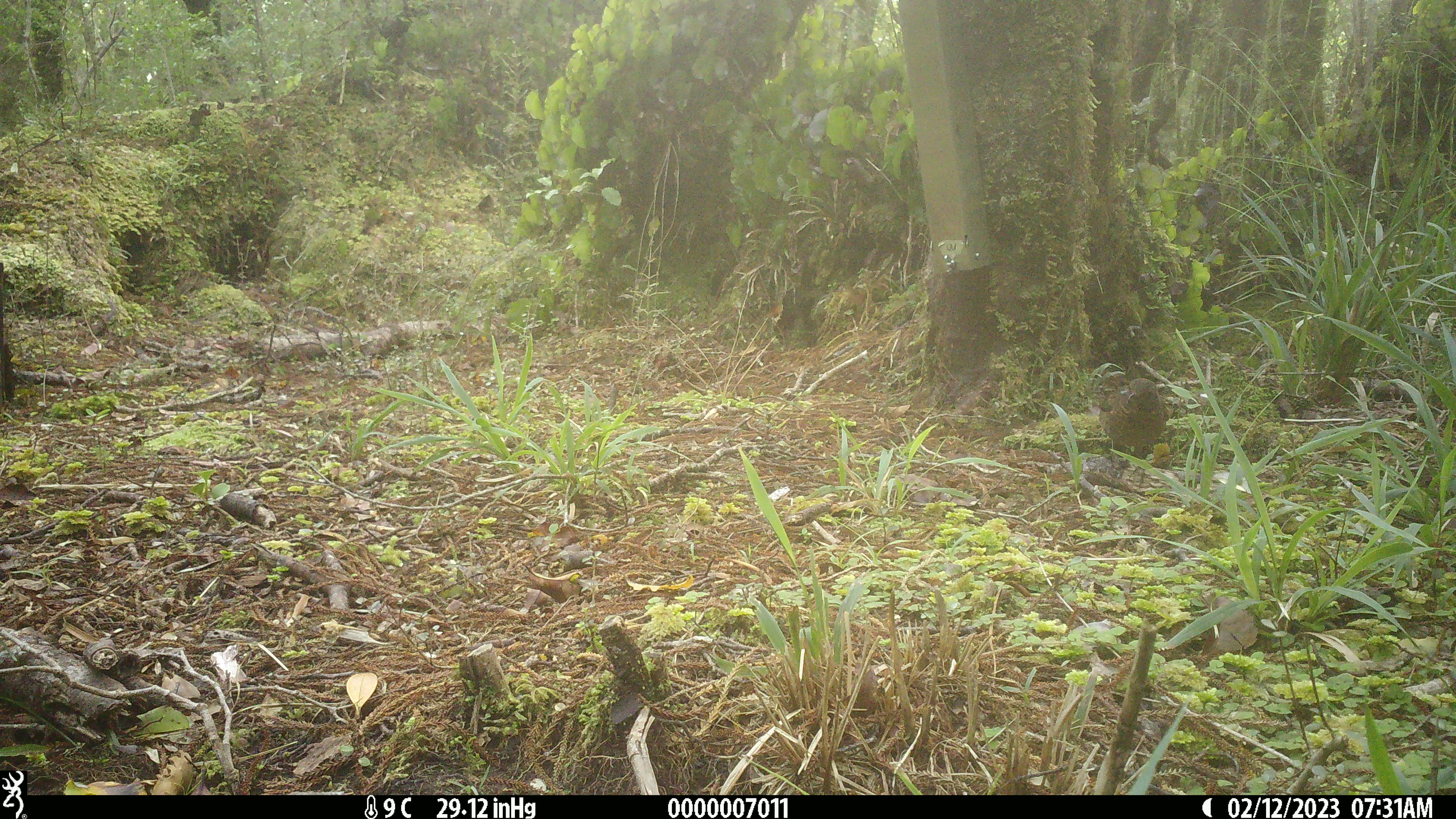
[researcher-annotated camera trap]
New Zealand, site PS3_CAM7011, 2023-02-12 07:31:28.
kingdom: Animalia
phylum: Chordata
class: Aves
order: Passeriformes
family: Turdidae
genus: Turdus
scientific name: Turdus merula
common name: eurasian blackbird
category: blackbird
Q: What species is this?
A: Blackbird (eurasian blackbird) (Turdus merula).